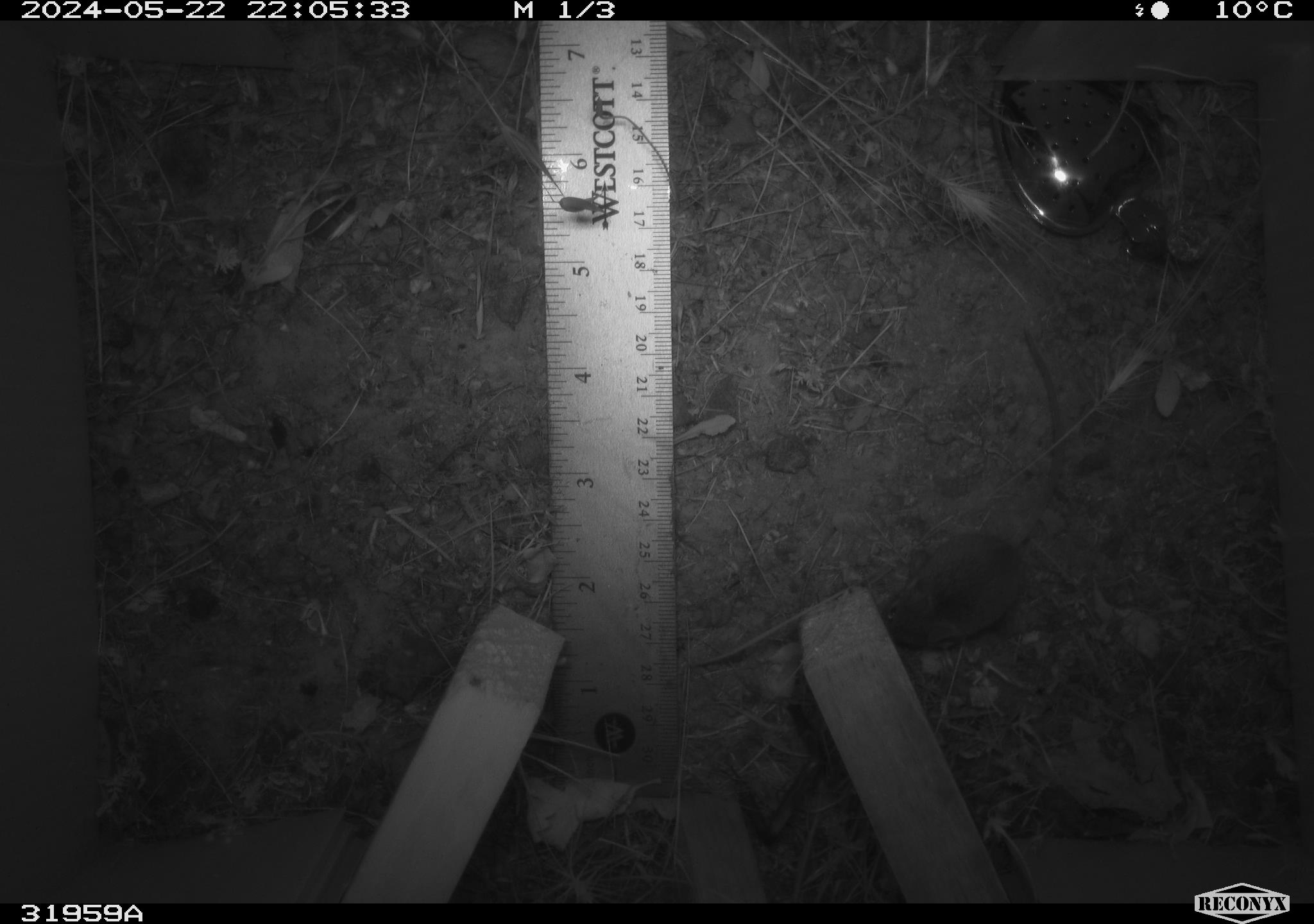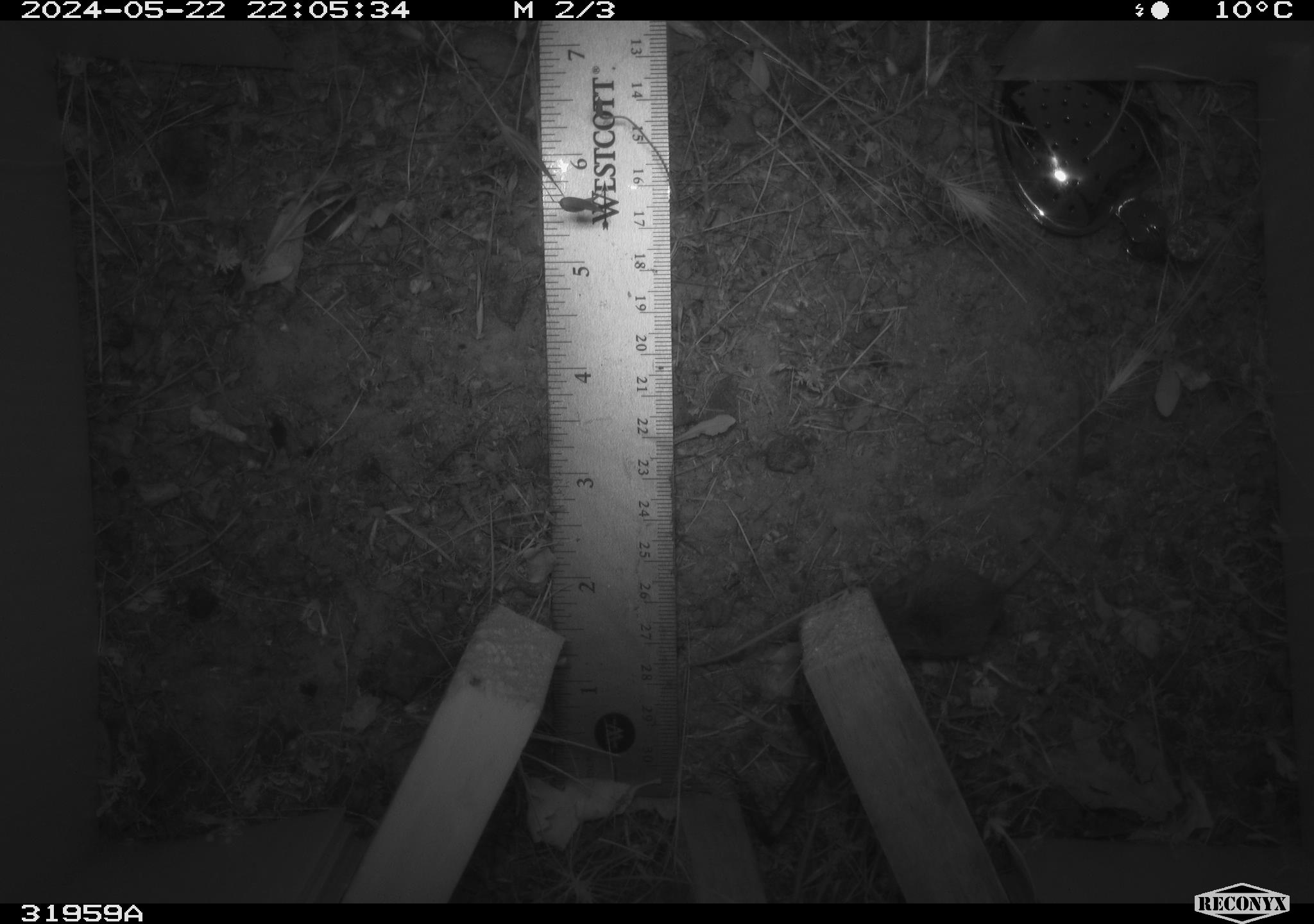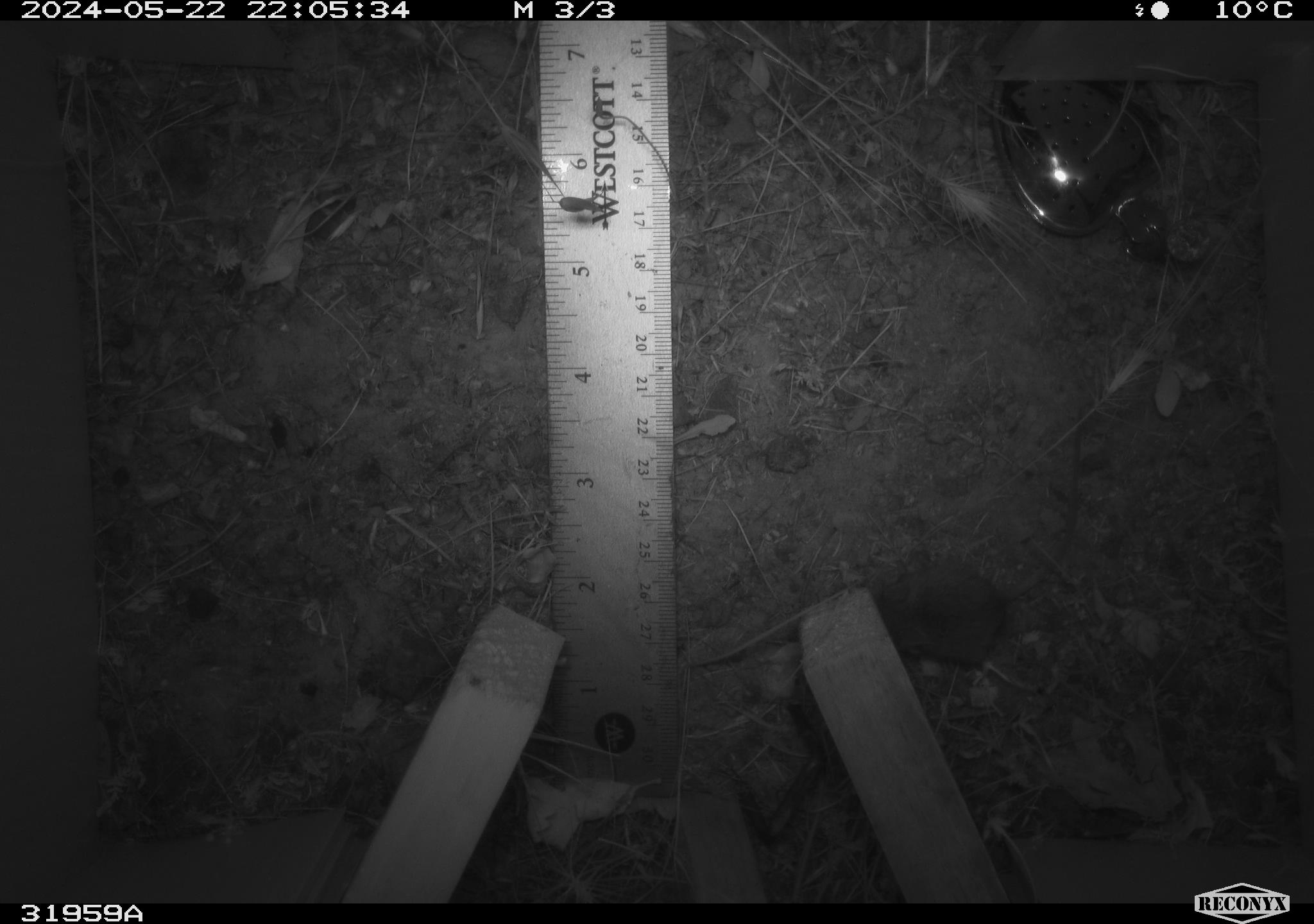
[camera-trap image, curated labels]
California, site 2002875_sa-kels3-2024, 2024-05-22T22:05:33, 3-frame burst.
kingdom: Animalia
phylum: Chordata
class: Mammalia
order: Rodentia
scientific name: Rodentia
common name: rodent